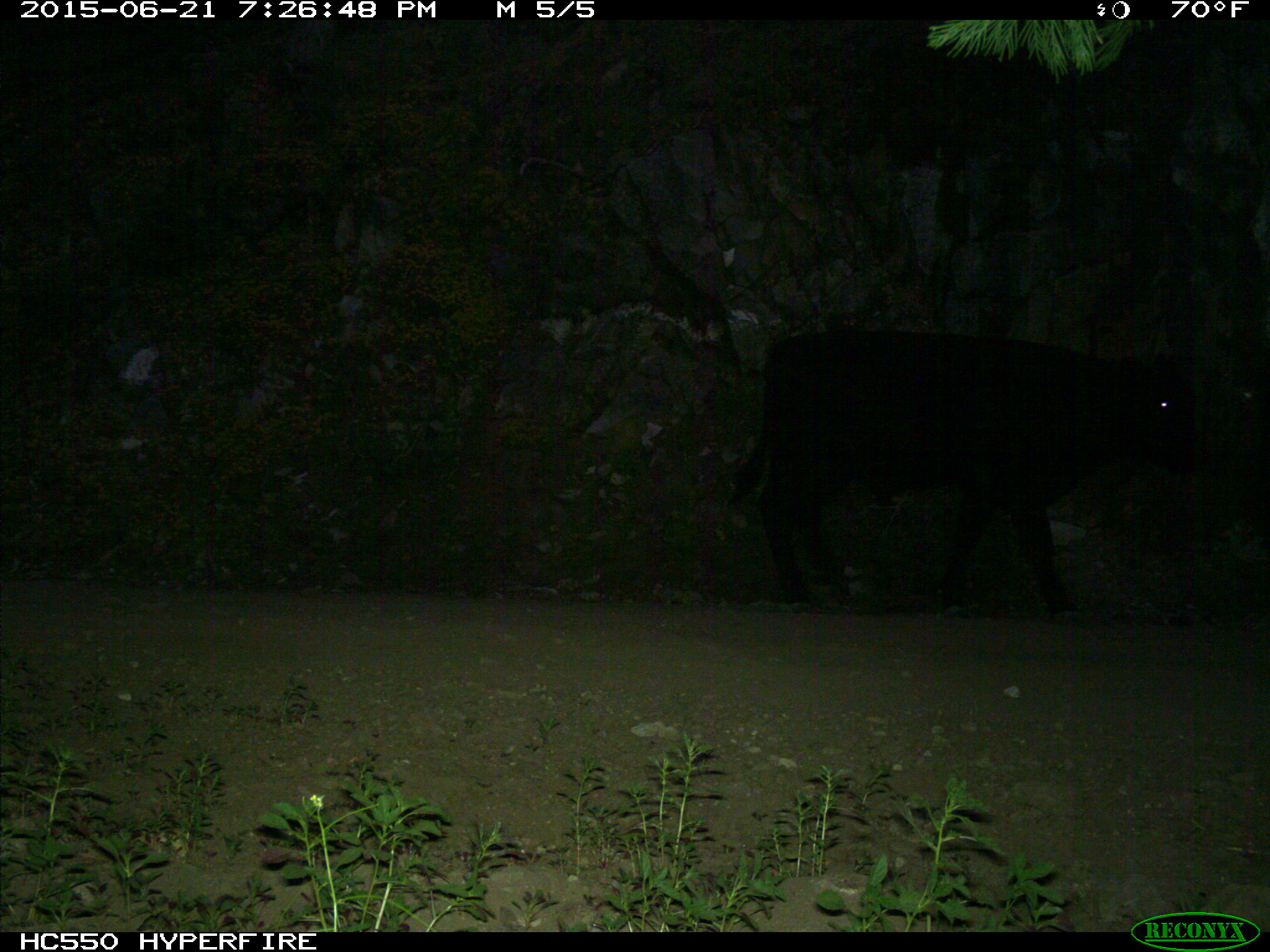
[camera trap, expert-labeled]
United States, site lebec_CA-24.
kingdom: Animalia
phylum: Chordata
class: Mammalia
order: Artiodactyla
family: Bovidae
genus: Bos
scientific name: Bos taurus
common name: domestic cow